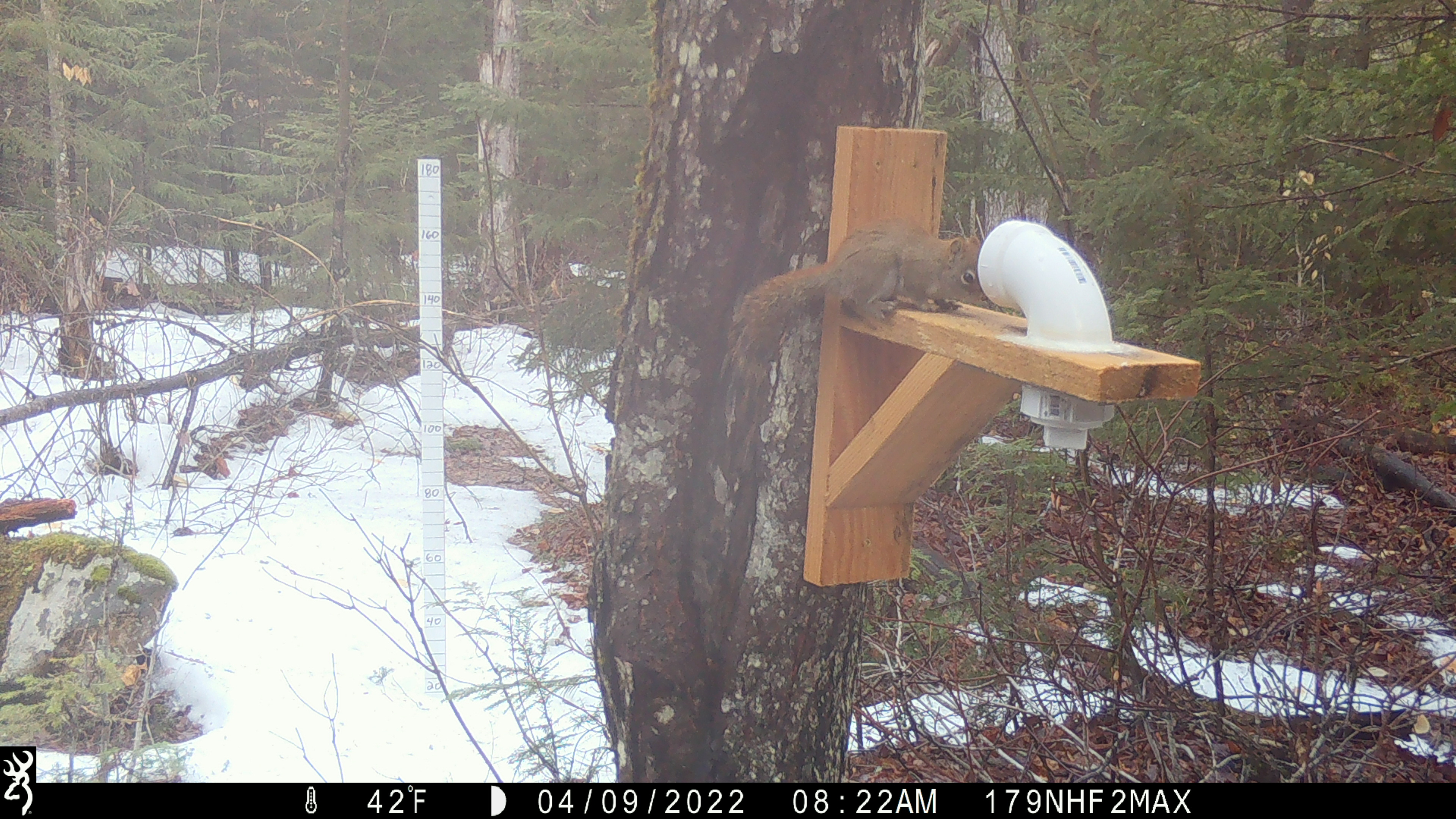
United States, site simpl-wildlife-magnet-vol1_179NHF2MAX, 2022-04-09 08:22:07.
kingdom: Animalia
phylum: Chordata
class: Mammalia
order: Rodentia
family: Sciuridae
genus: Tamiasciurus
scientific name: Tamiasciurus hudsonicus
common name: red squirrel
Red squirrel (Tamiasciurus hudsonicus).